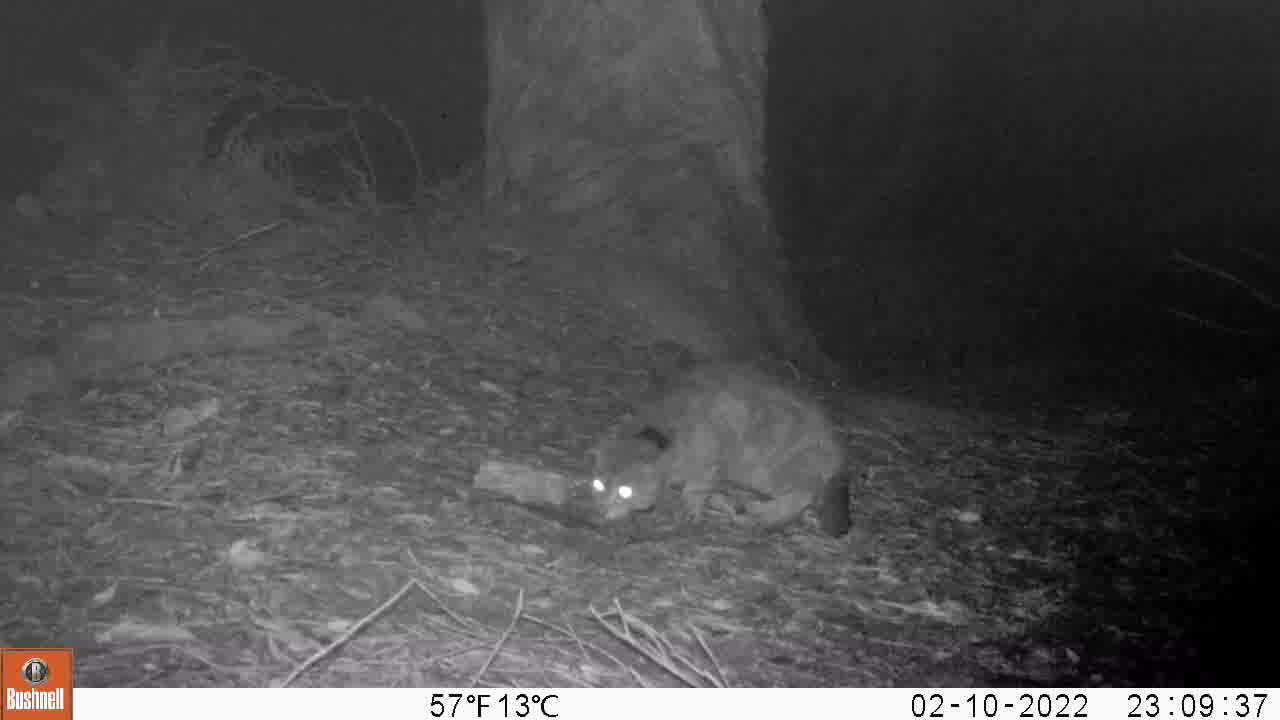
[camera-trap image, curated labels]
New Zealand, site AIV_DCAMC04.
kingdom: Animalia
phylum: Chordata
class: Mammalia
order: Carnivora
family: Felidae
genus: Felis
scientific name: Felis catus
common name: domestic cat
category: cat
Cat (domestic cat) (Felis catus).